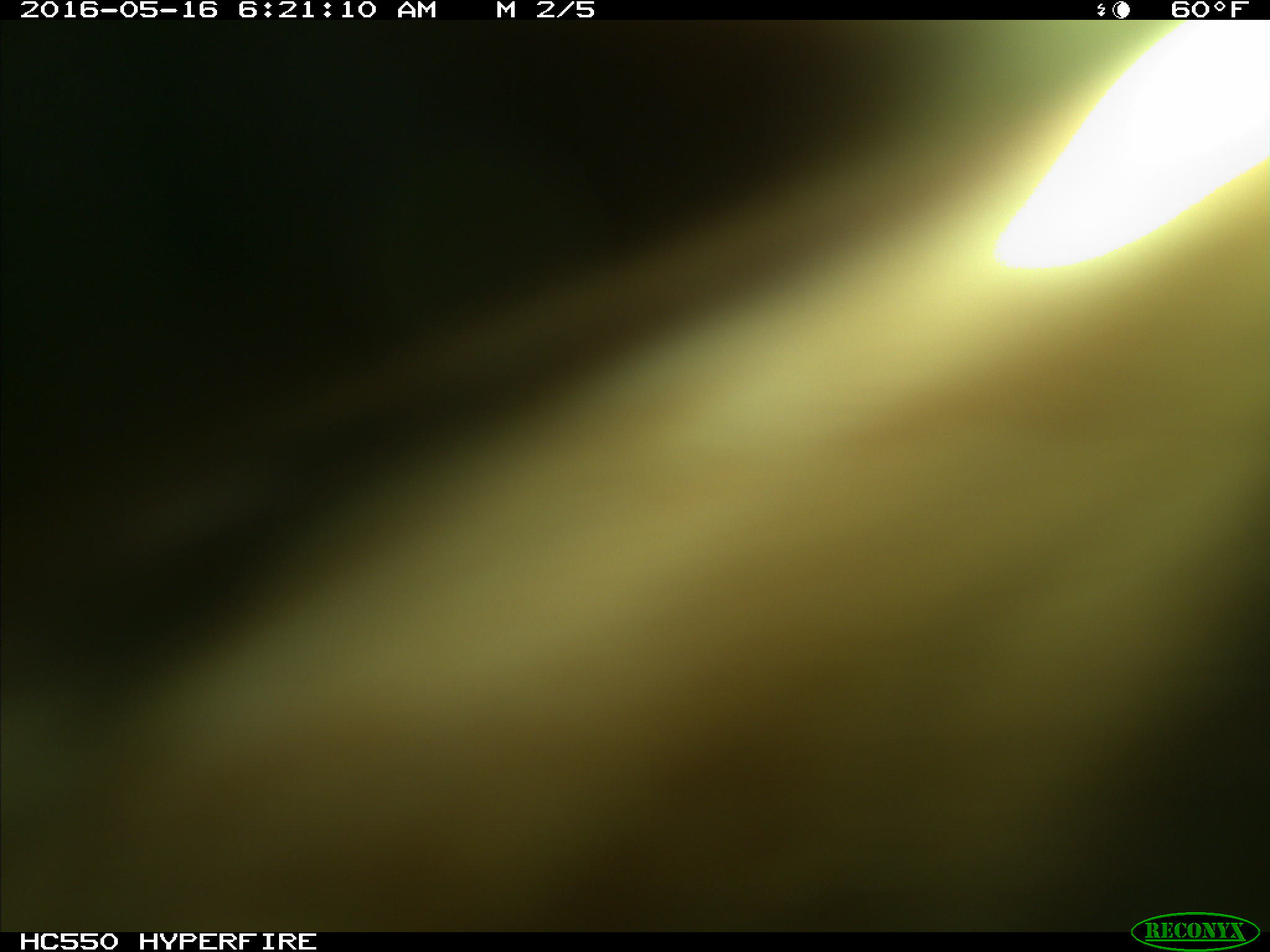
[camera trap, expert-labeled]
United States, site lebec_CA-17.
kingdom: Animalia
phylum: Chordata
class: Mammalia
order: Artiodactyla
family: Bovidae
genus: Bos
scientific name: Bos taurus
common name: domestic cow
Bos taurus (domestic cow).